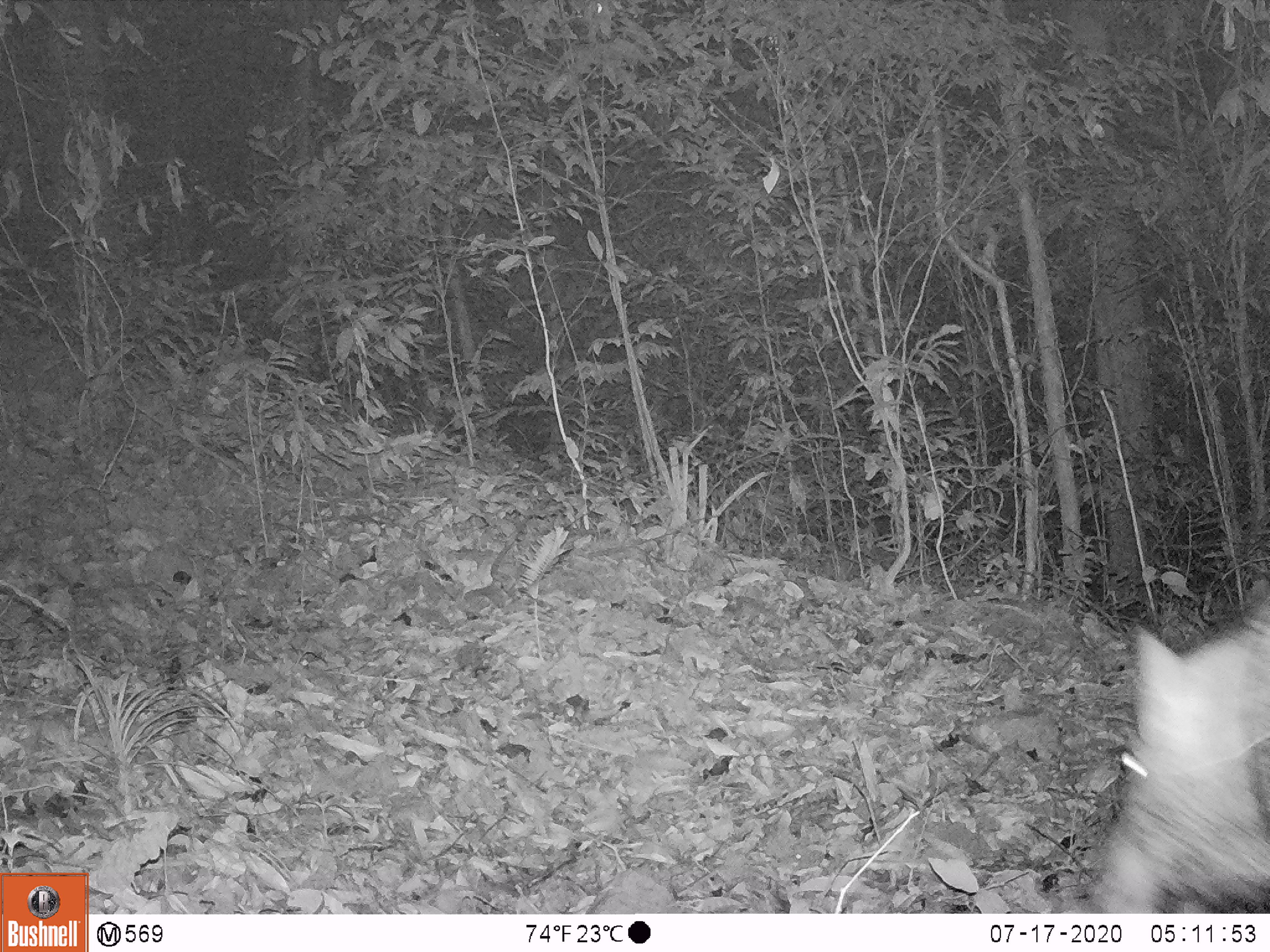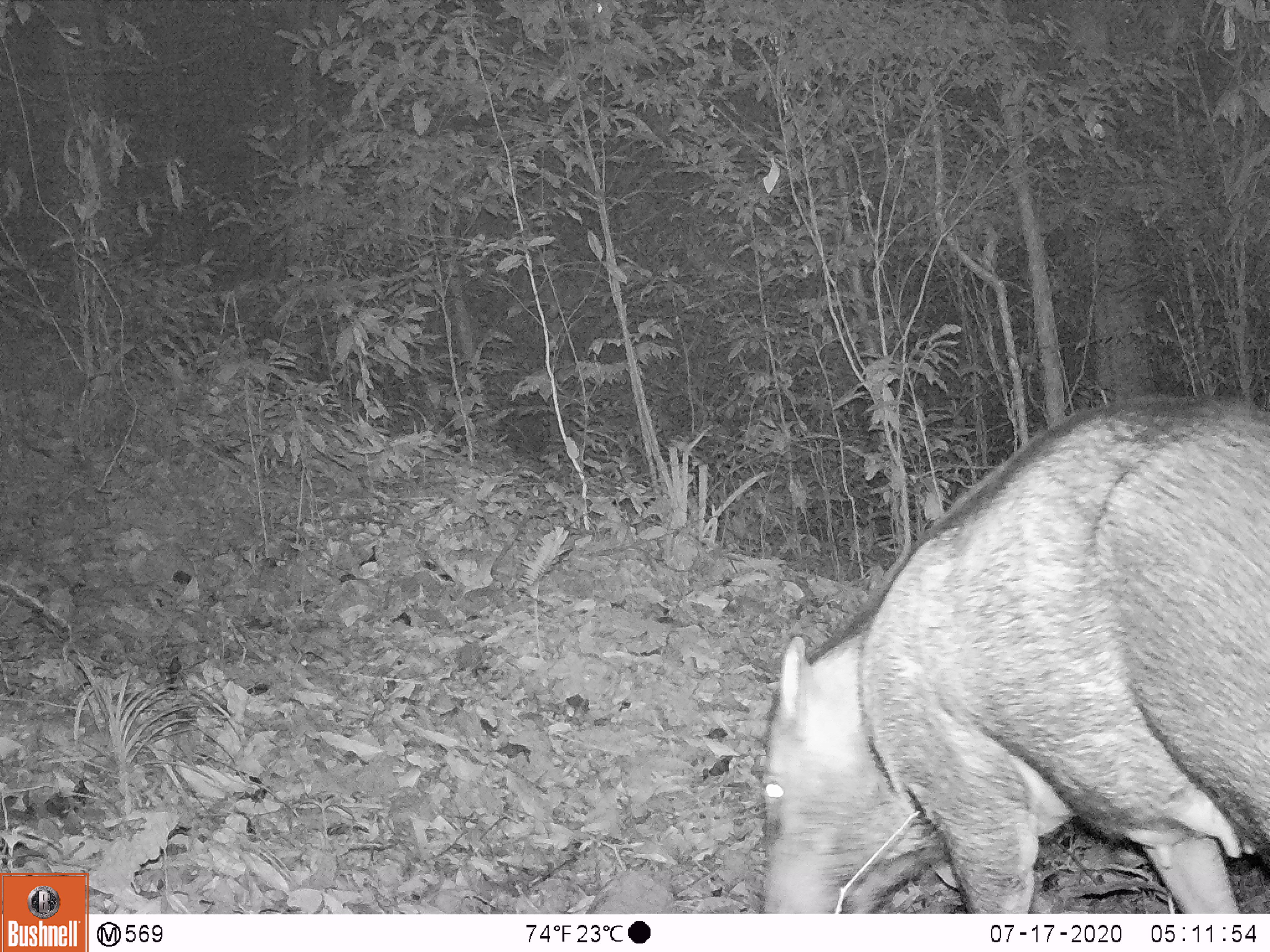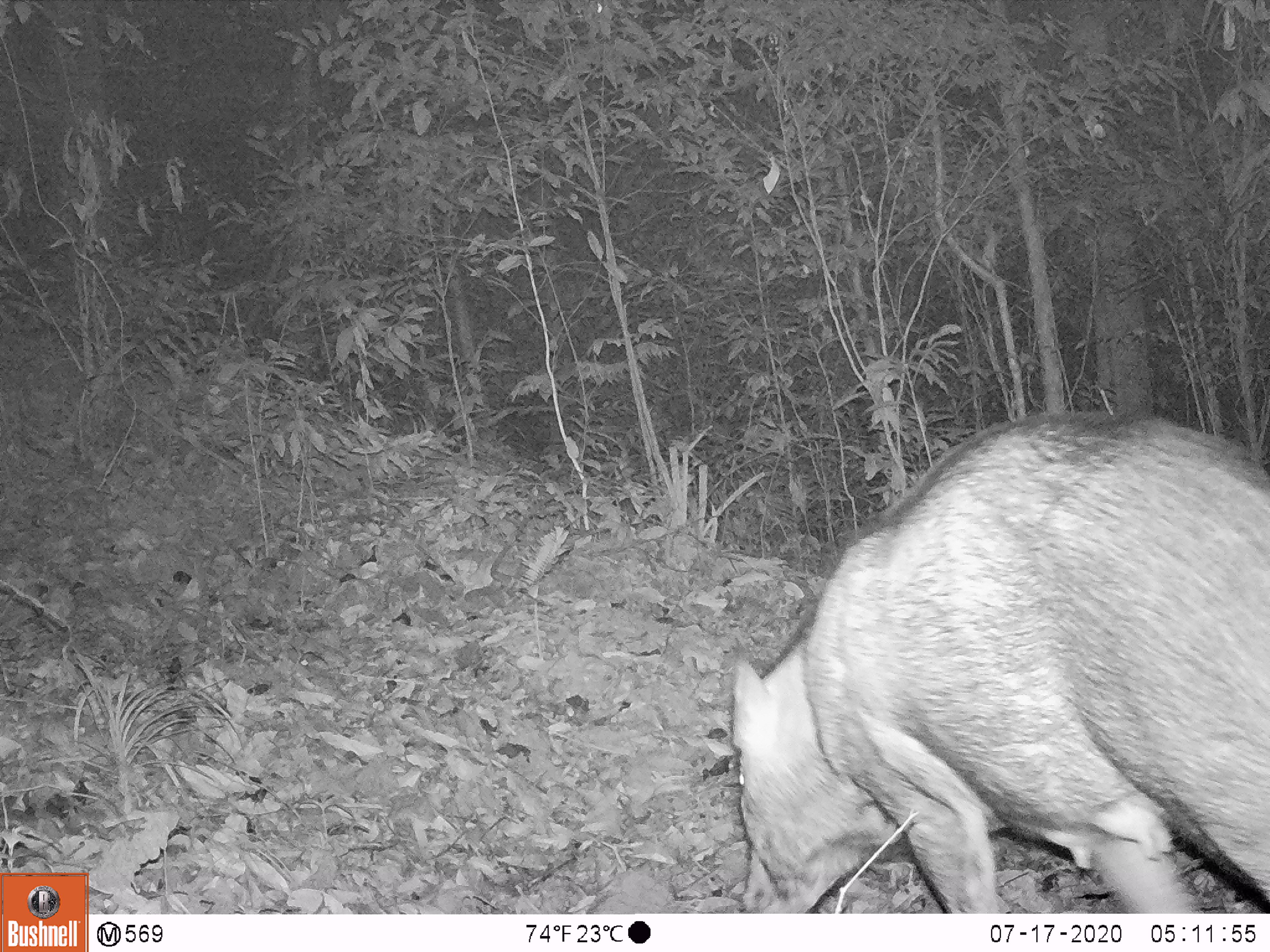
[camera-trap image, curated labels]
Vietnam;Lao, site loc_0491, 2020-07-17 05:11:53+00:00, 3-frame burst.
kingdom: Animalia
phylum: Chordata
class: Mammalia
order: Artiodactyla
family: Suidae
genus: Sus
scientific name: Sus scrofa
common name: eurasian wild pig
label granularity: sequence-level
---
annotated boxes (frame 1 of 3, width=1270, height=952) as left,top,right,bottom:
eurasian wild pig: 1087,595,1269,913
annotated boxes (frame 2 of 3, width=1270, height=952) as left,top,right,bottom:
eurasian wild pig: 753,390,1270,910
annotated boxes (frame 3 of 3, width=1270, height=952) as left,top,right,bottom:
eurasian wild pig: 721,404,1270,908